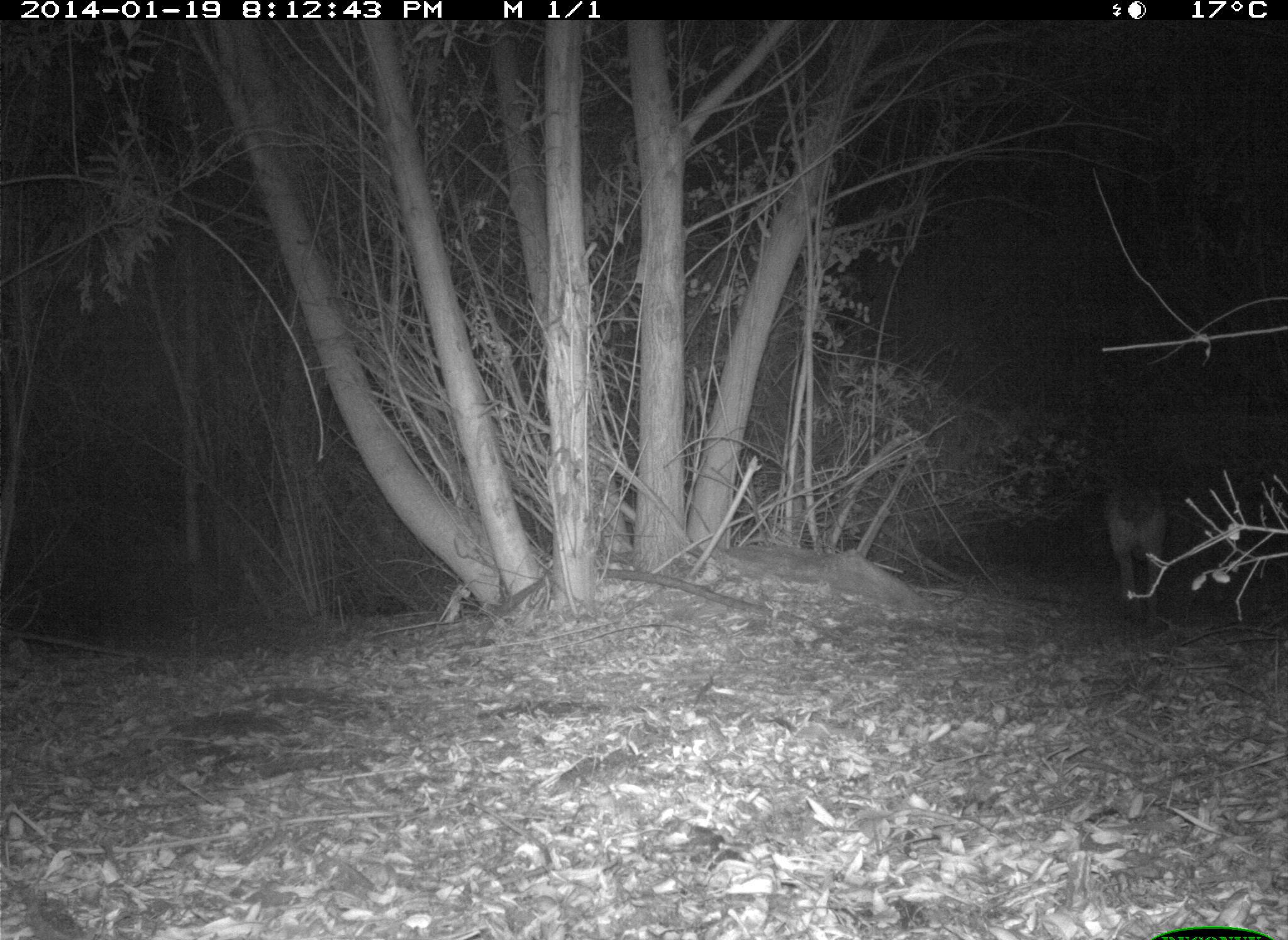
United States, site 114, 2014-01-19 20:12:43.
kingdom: Animalia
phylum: Chordata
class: Mammalia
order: Carnivora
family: Canidae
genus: Canis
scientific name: Canis latrans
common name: coyote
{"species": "coyote (Canis latrans)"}